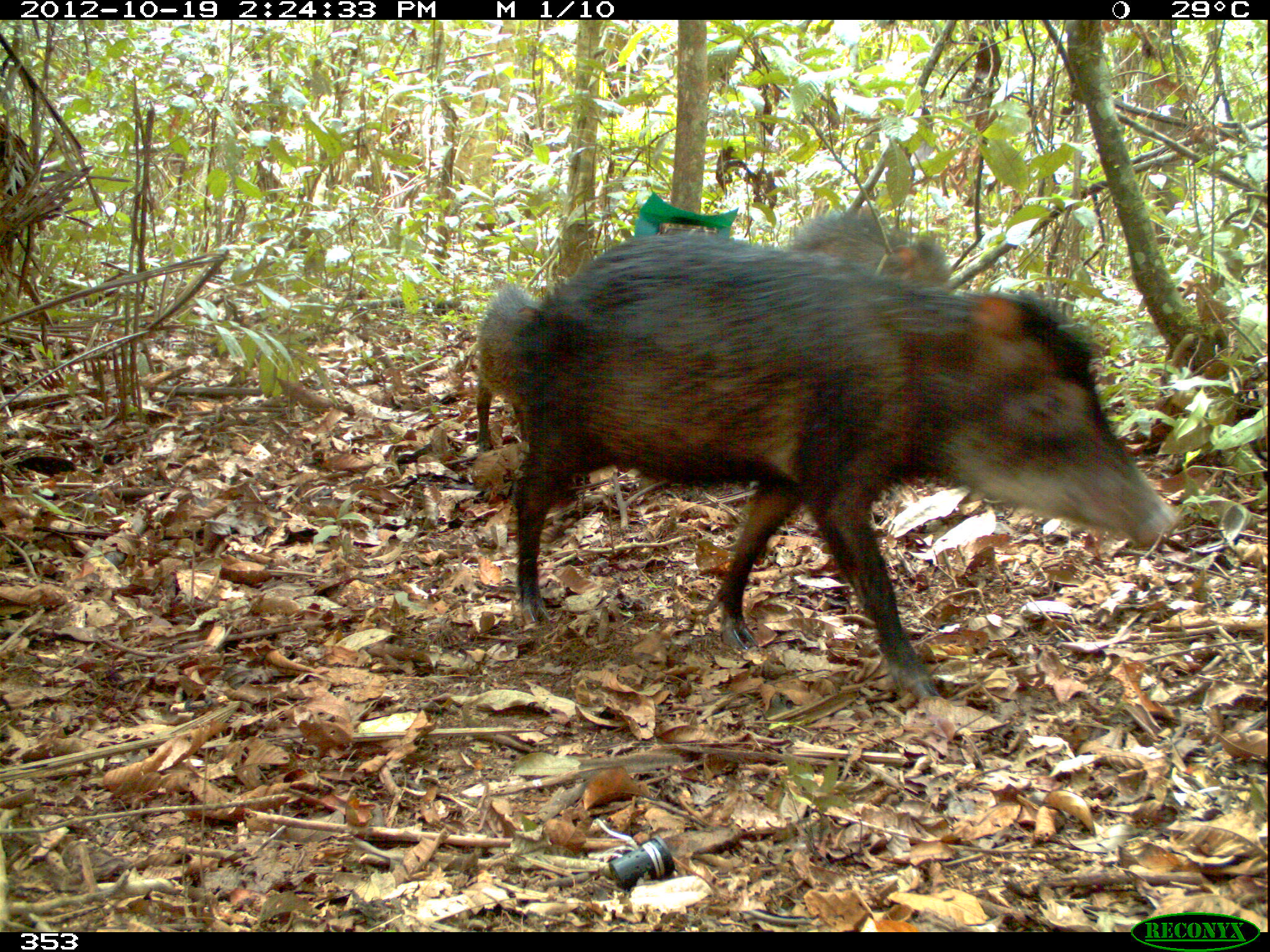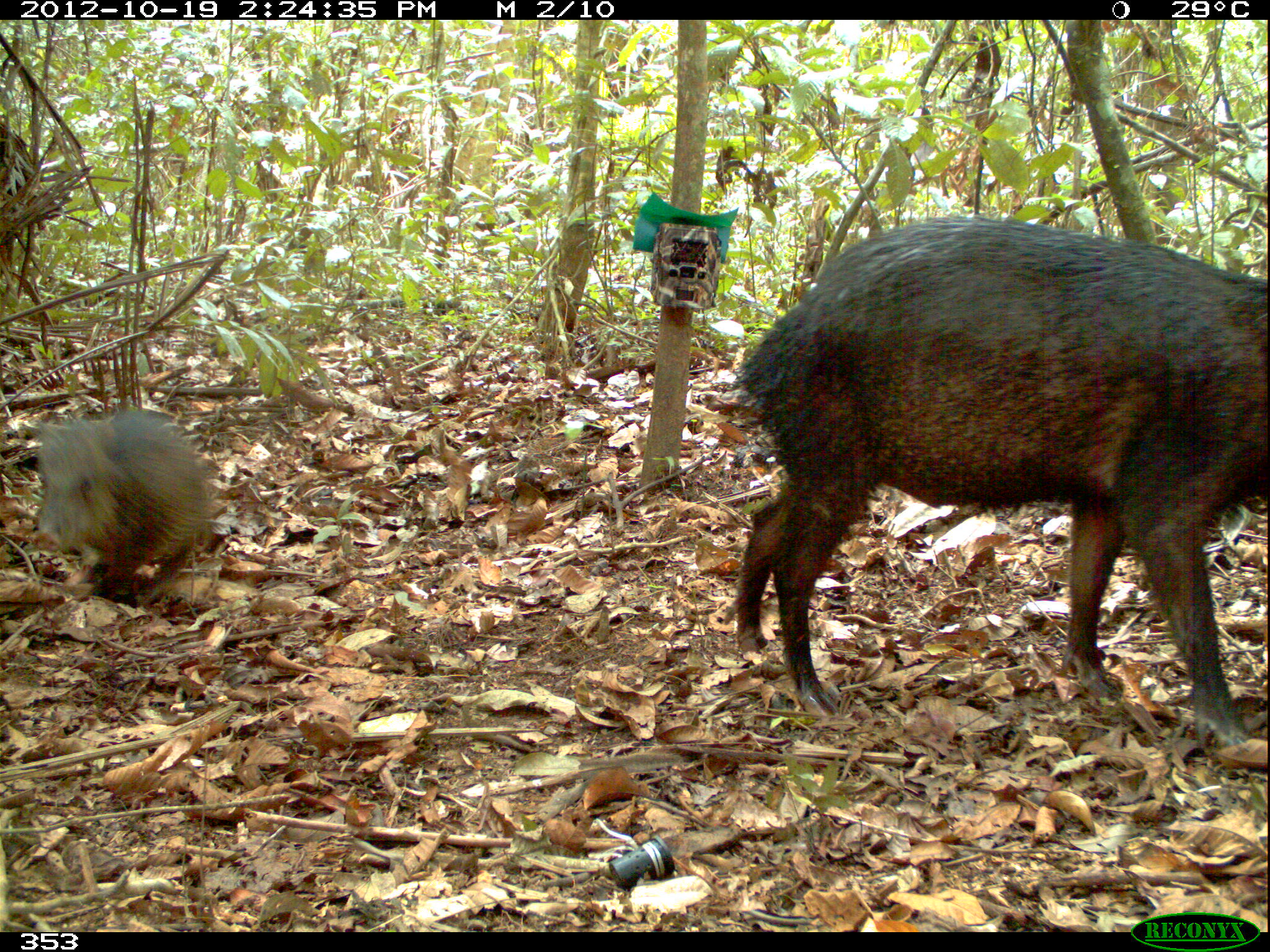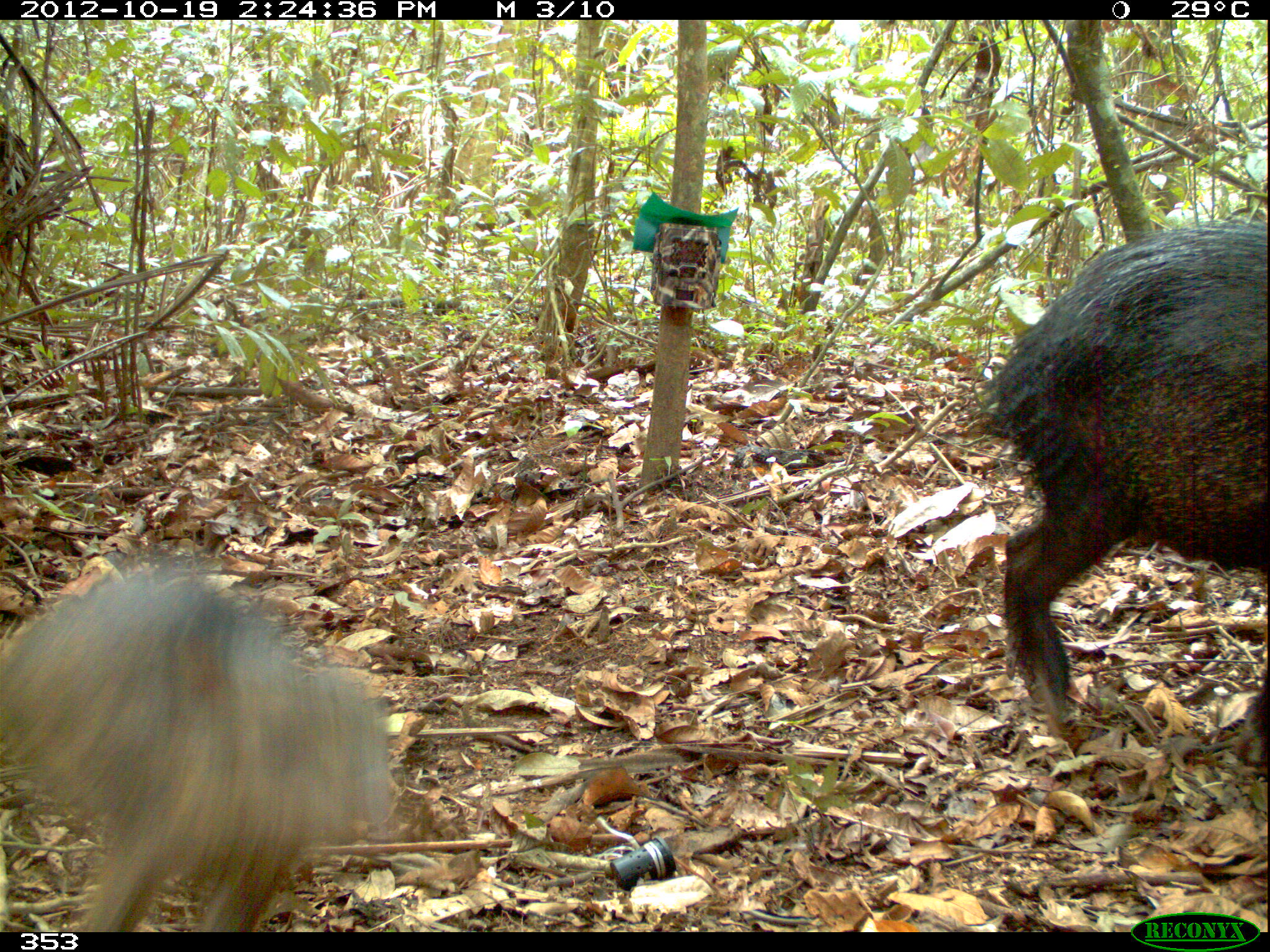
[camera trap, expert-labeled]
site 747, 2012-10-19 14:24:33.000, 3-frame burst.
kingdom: Animalia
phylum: Chordata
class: Mammalia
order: Artiodactyla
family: Tayassuidae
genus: Tayassu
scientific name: Tayassu pecari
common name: white-lipped peccary